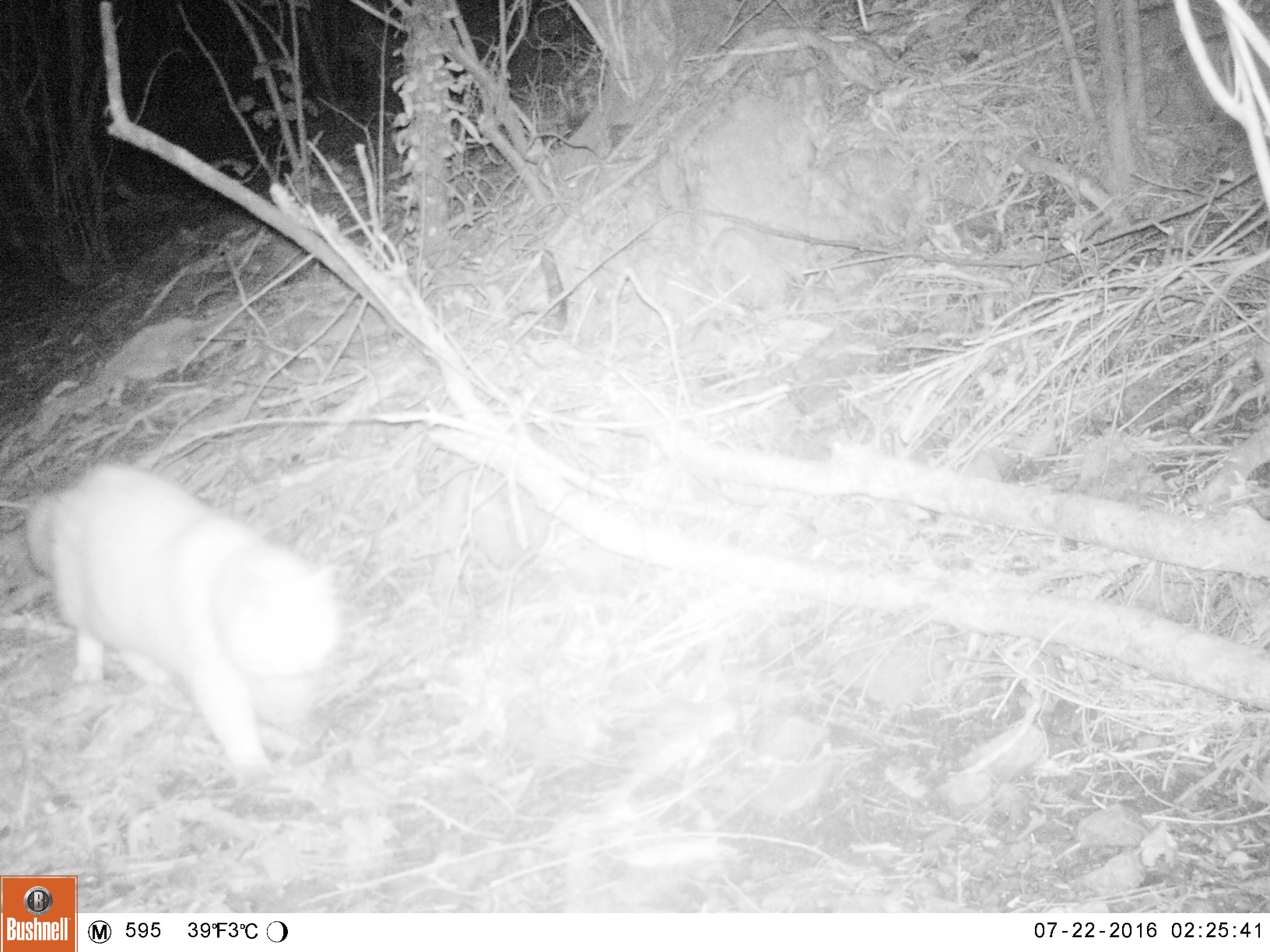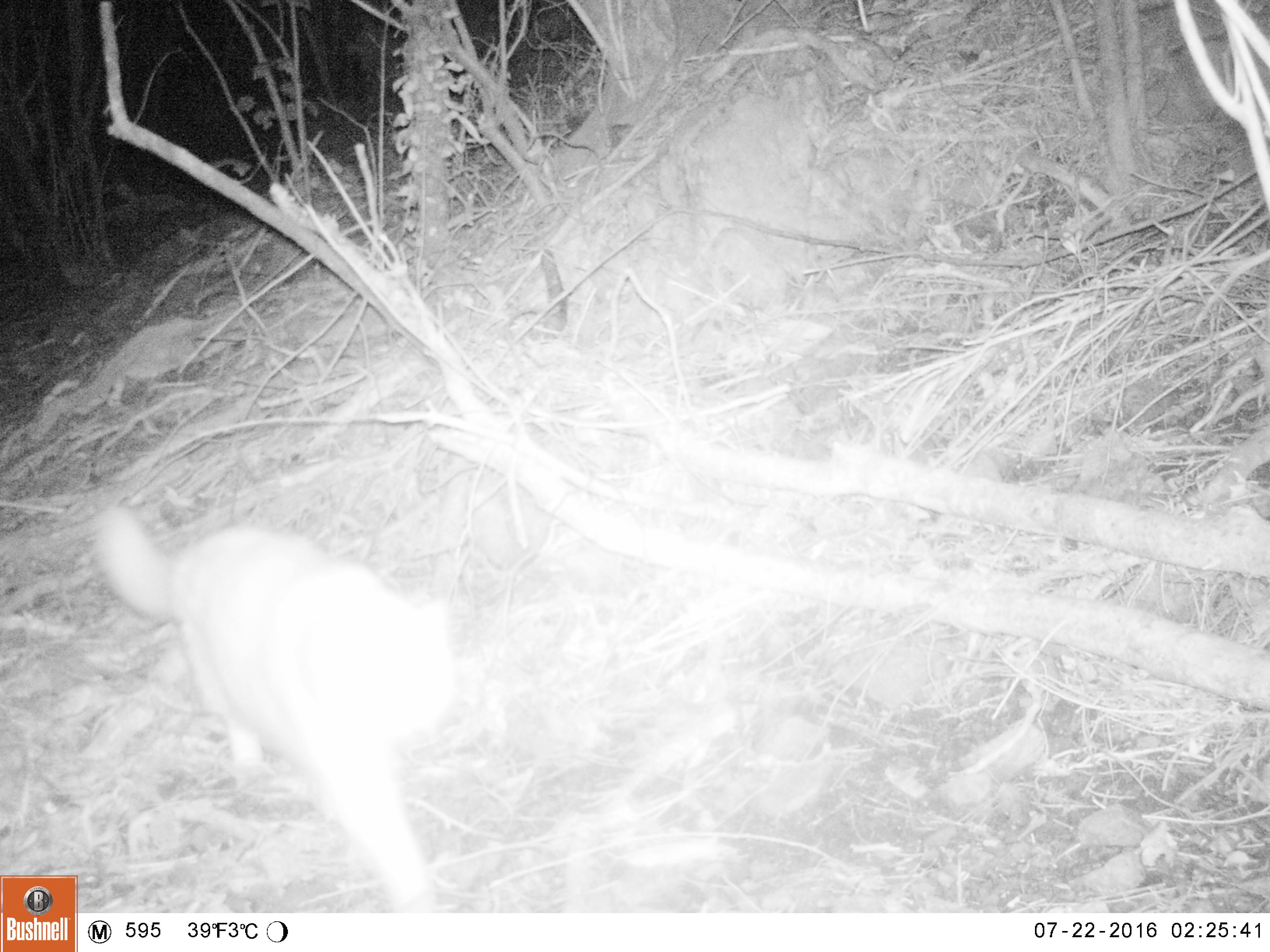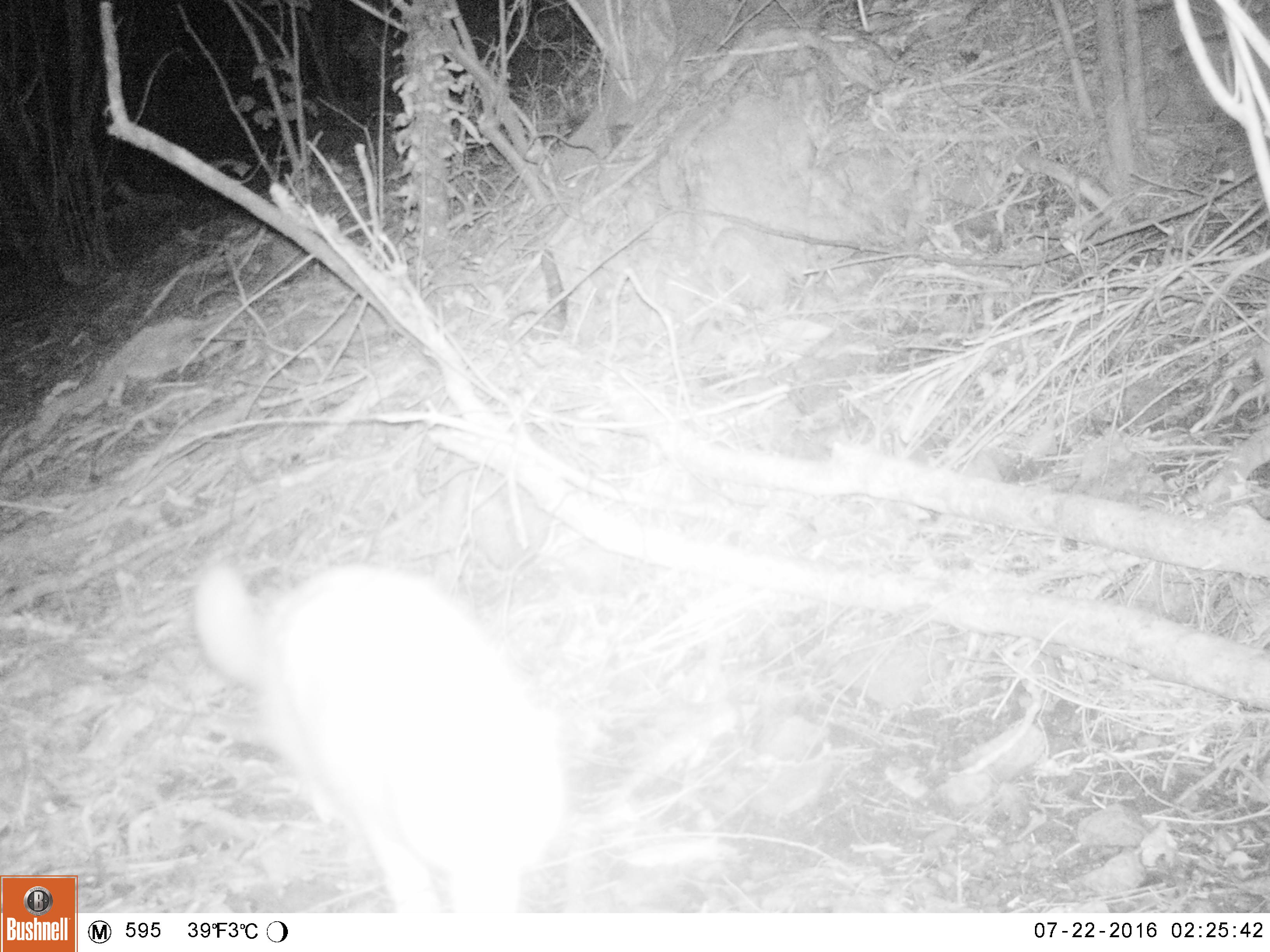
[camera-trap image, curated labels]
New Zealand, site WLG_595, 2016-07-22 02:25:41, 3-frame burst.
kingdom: Animalia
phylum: Chordata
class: Mammalia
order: Carnivora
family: Felidae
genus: Felis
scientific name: Felis catus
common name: domestic cat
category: cat